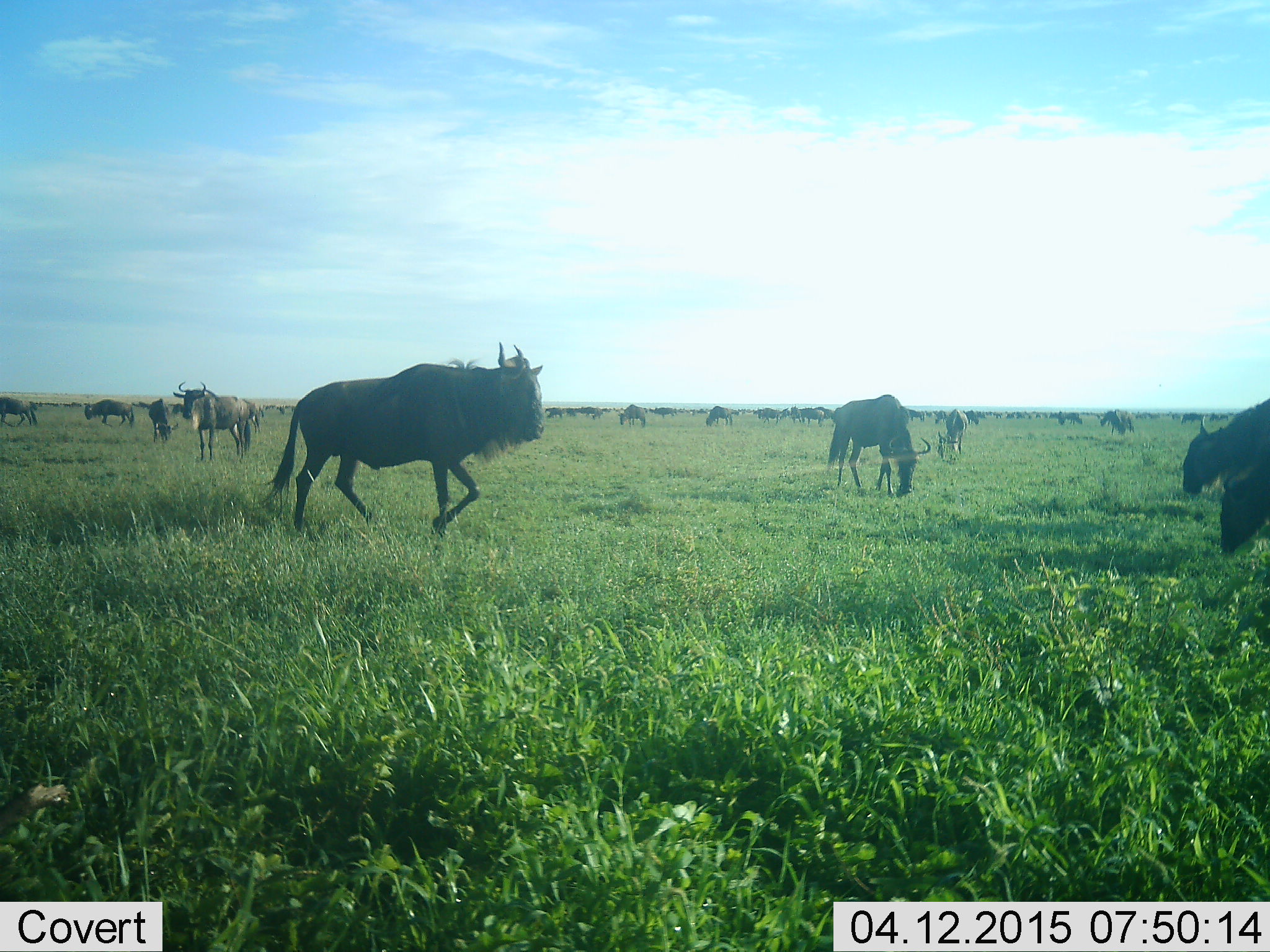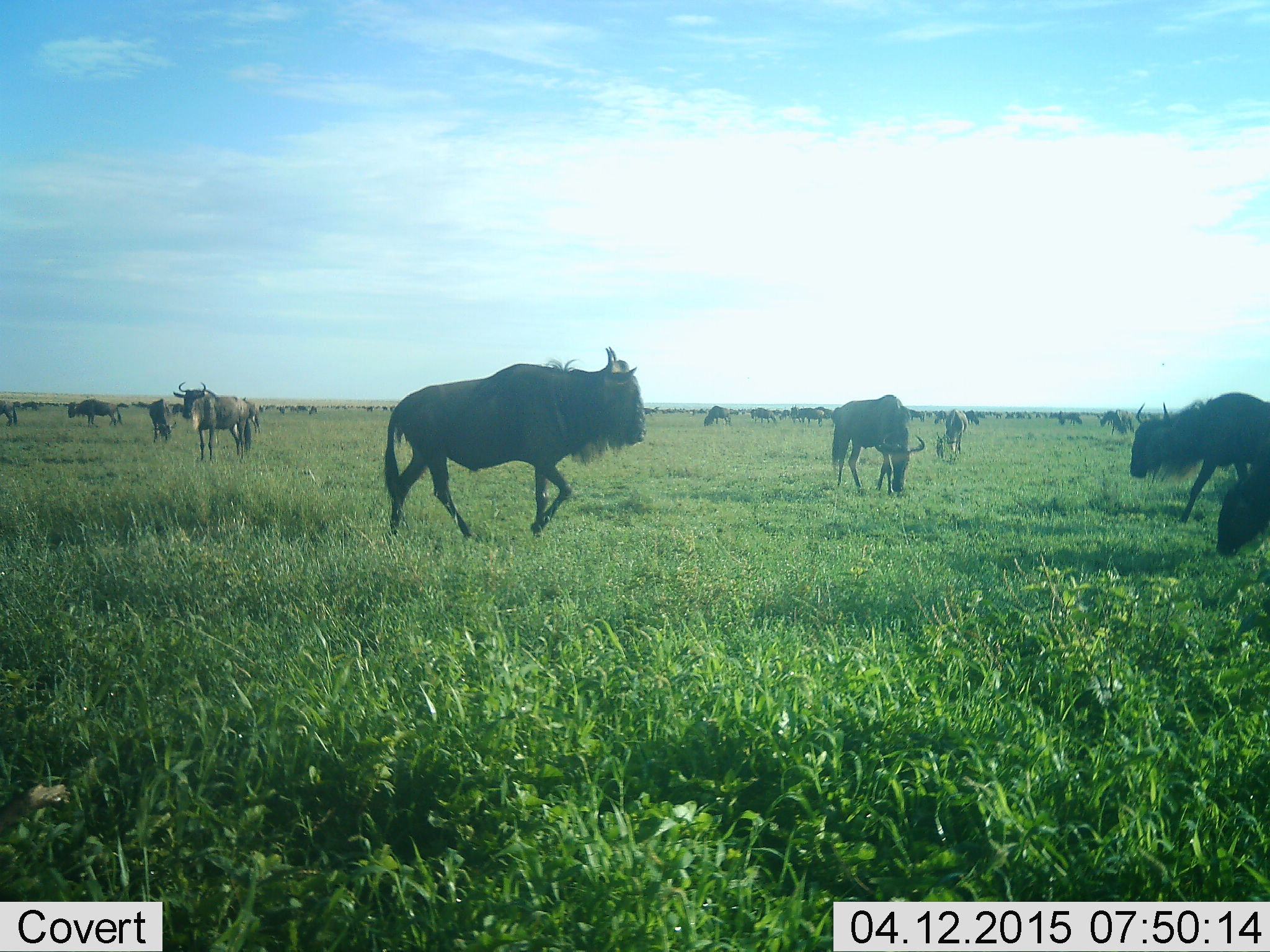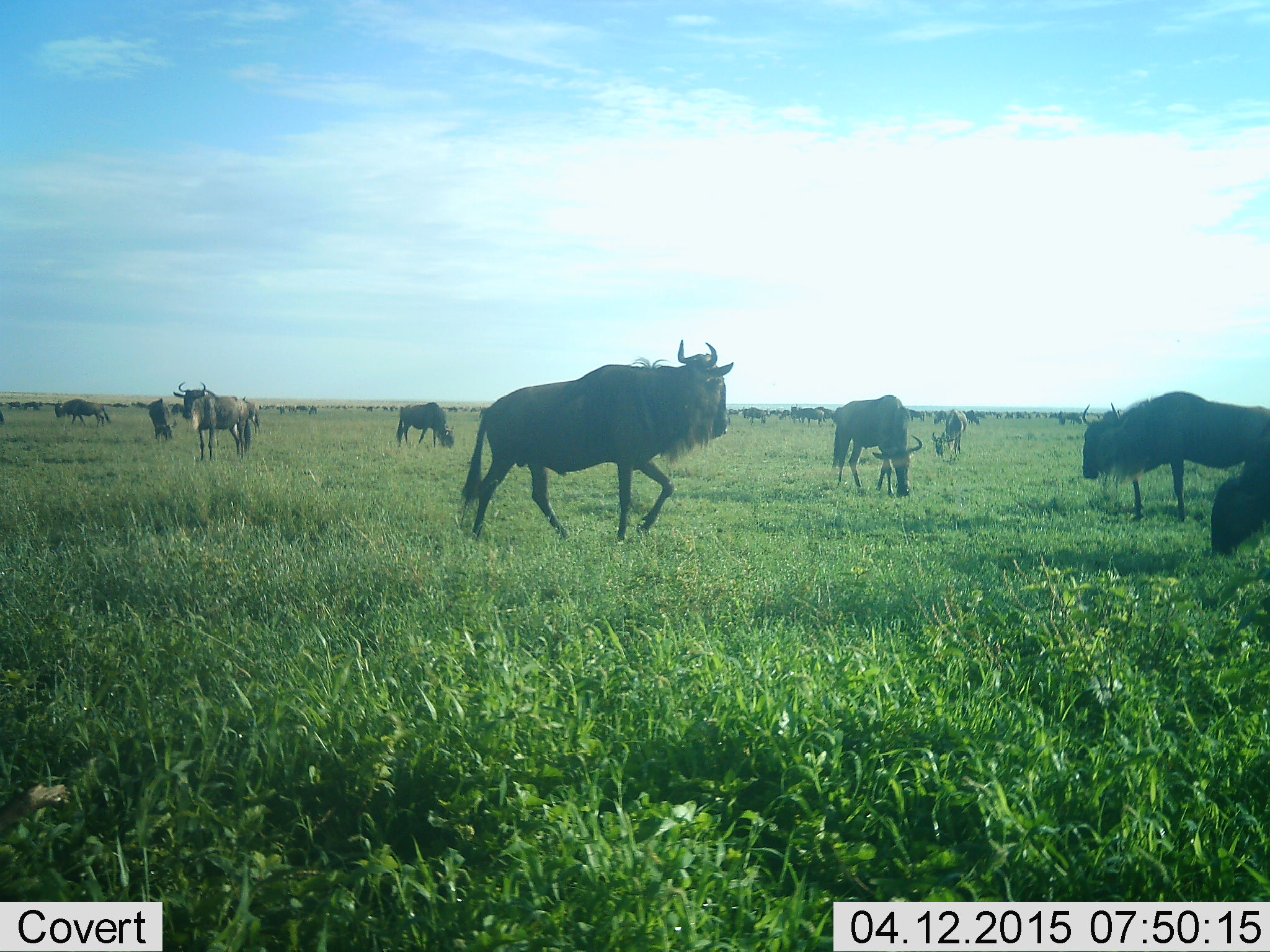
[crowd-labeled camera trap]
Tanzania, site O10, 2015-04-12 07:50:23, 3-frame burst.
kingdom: Animalia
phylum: Chordata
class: Mammalia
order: Artiodactyla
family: Bovidae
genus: Connochaetes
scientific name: Connochaetes taurinus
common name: blue wildebeest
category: wildebeest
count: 11-50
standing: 70%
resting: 10%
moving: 100%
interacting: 10%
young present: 10%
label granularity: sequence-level